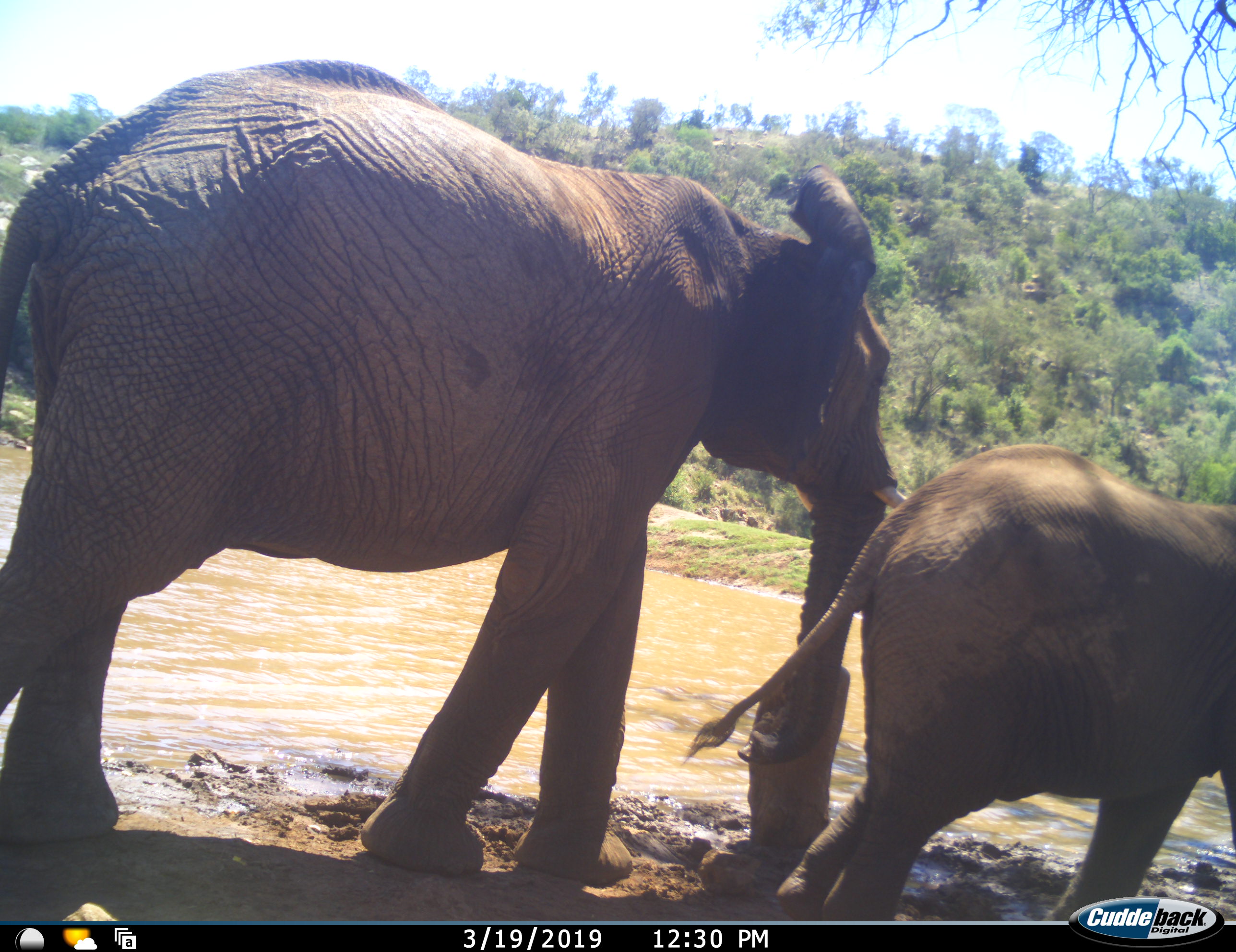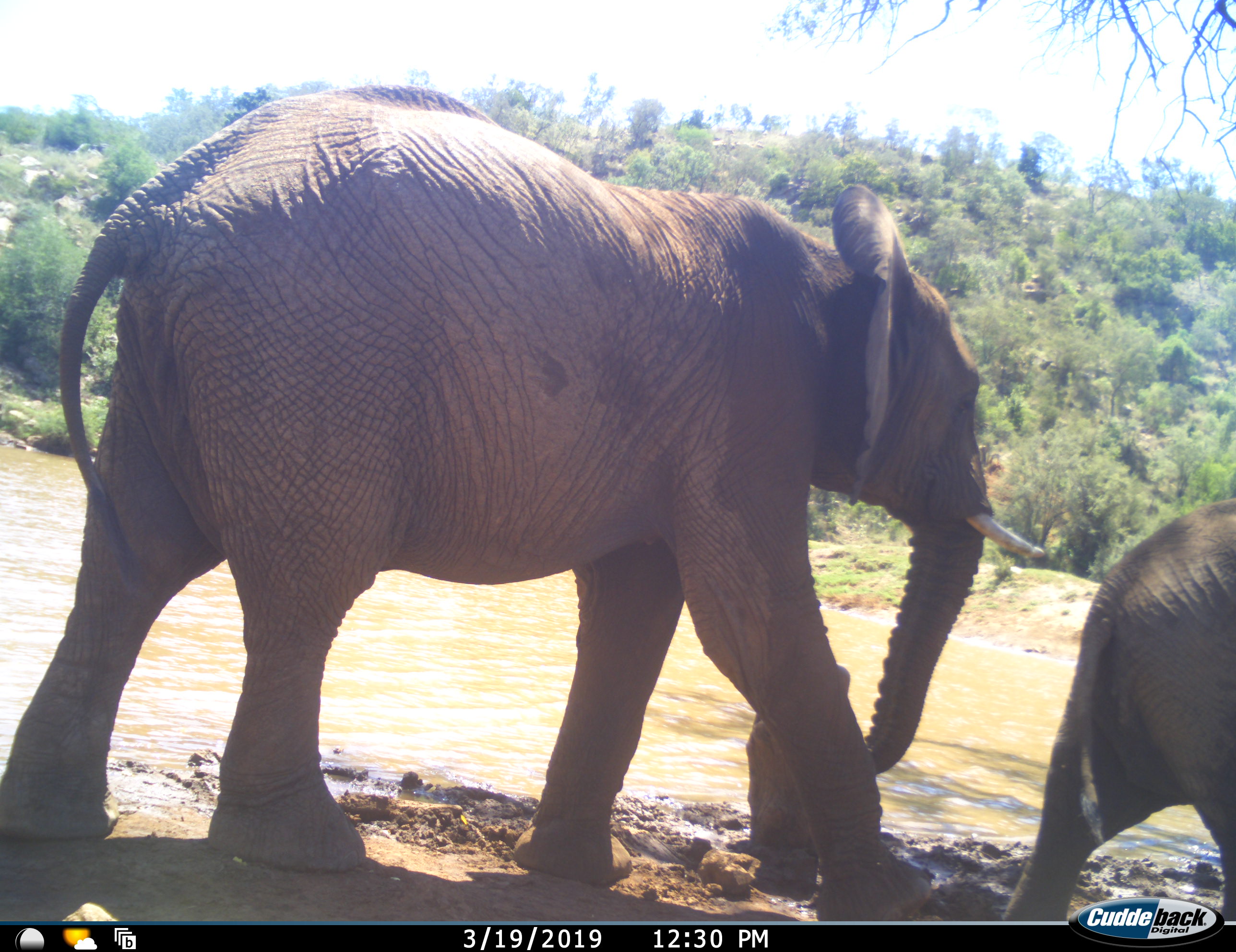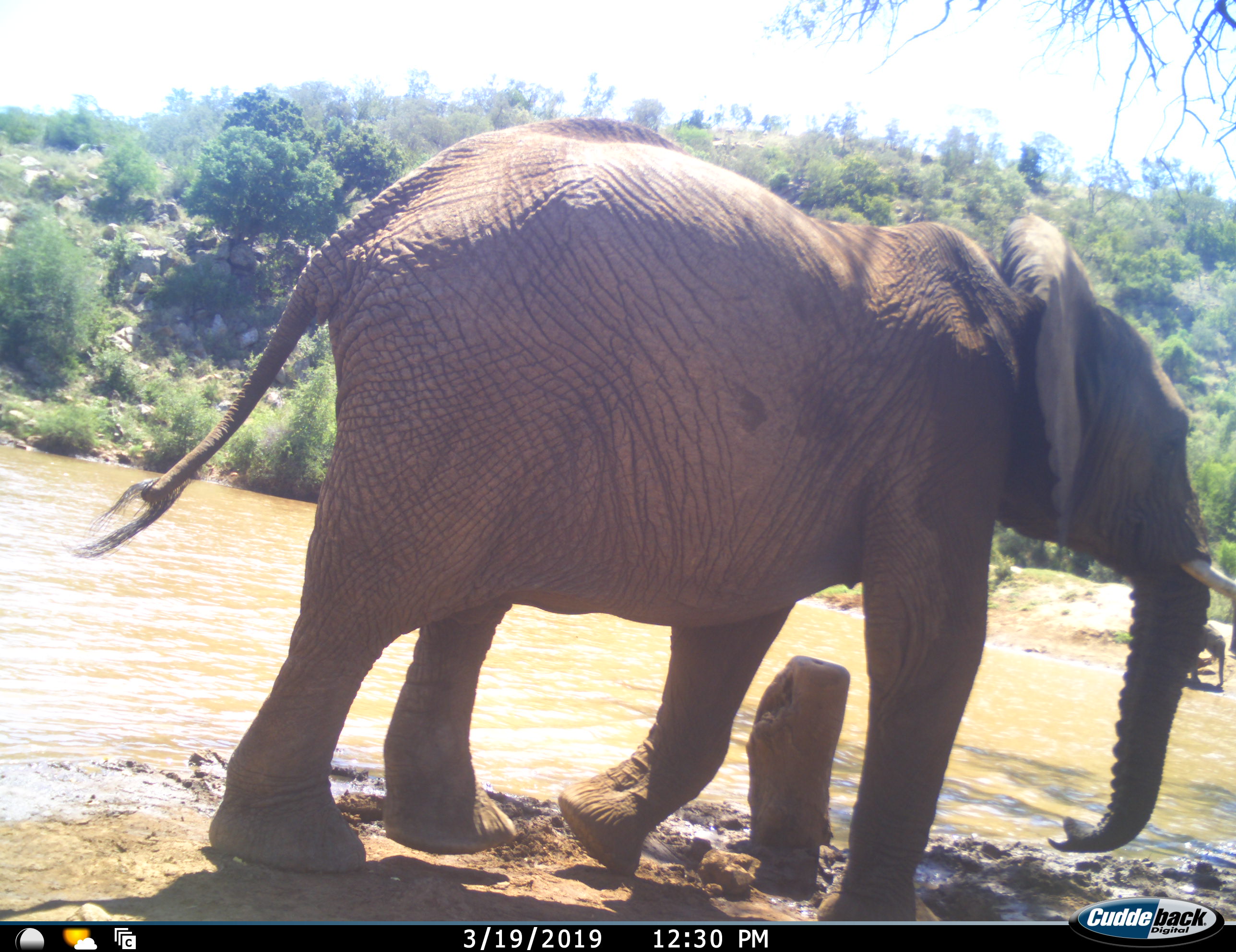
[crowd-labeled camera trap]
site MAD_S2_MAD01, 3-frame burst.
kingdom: Animalia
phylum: Chordata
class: Mammalia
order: Proboscidea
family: Elephantidae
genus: Loxodonta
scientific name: Loxodonta africana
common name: african bush elephant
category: elephant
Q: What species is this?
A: Elephant (african bush elephant) (Loxodonta africana).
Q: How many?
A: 2.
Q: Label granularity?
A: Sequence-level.